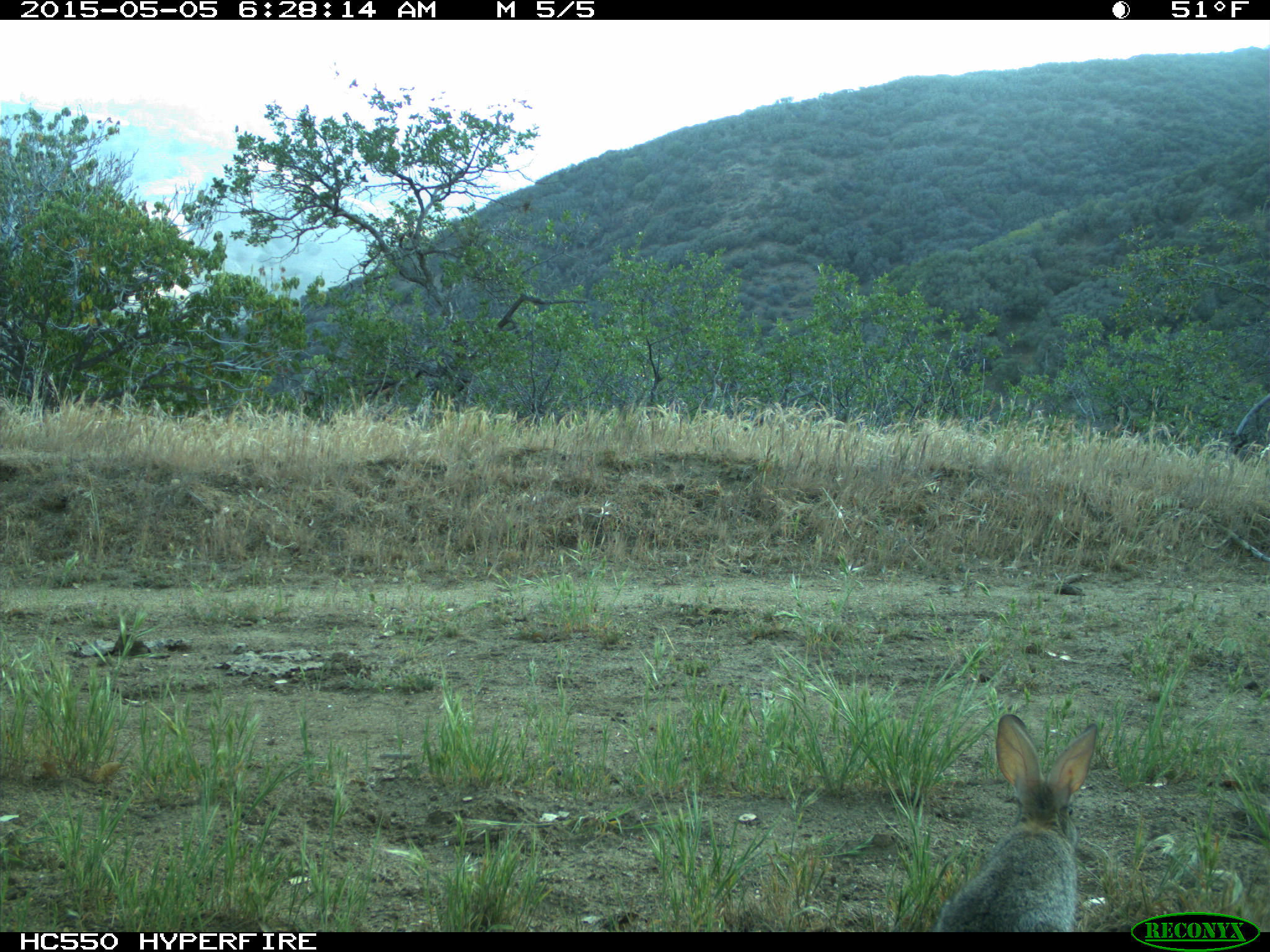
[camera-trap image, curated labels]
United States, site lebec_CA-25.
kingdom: Animalia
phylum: Chordata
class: Mammalia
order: Lagomorpha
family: Leporidae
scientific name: Leporidae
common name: rabbits and hares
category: unidentified rabbit